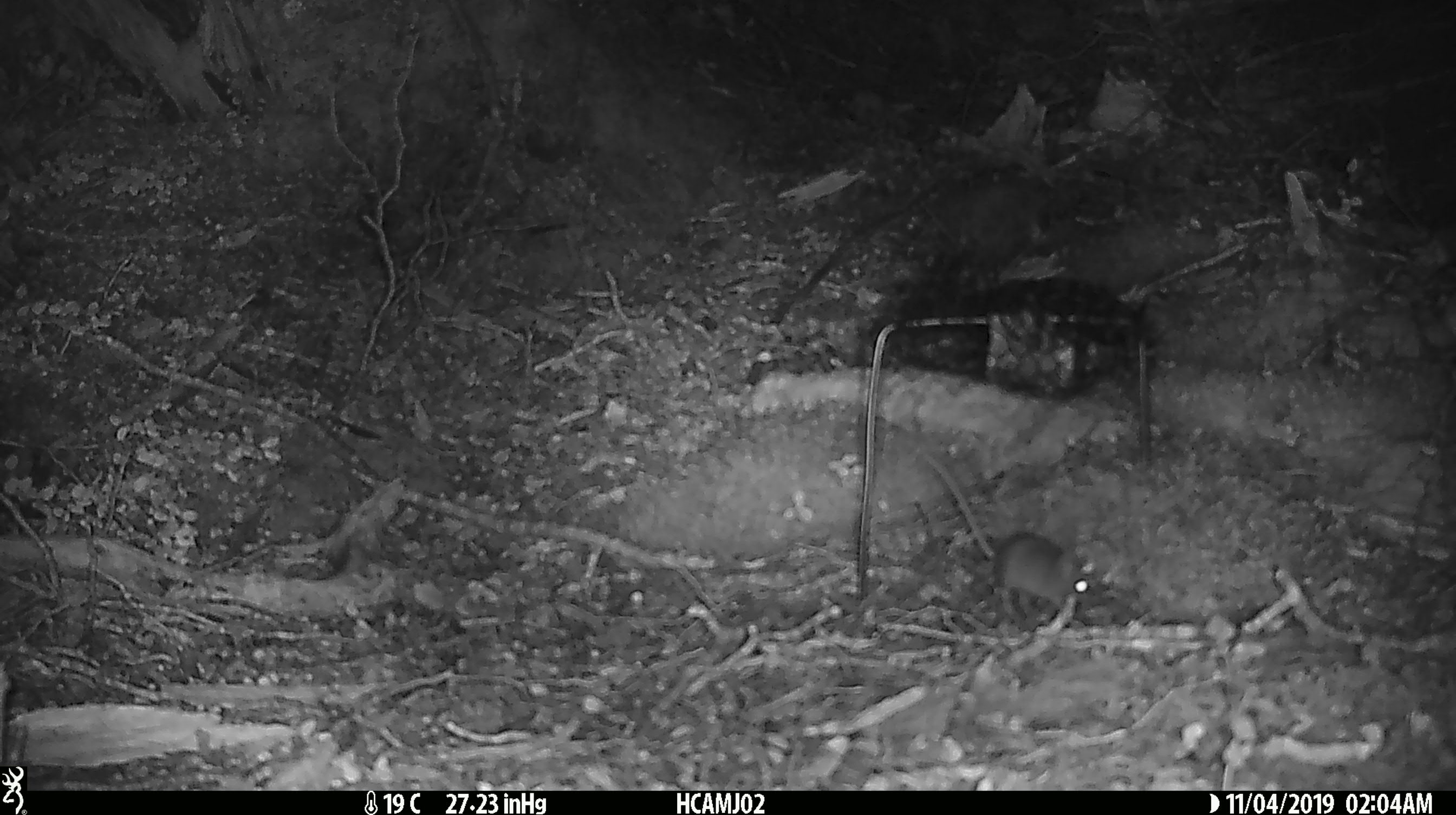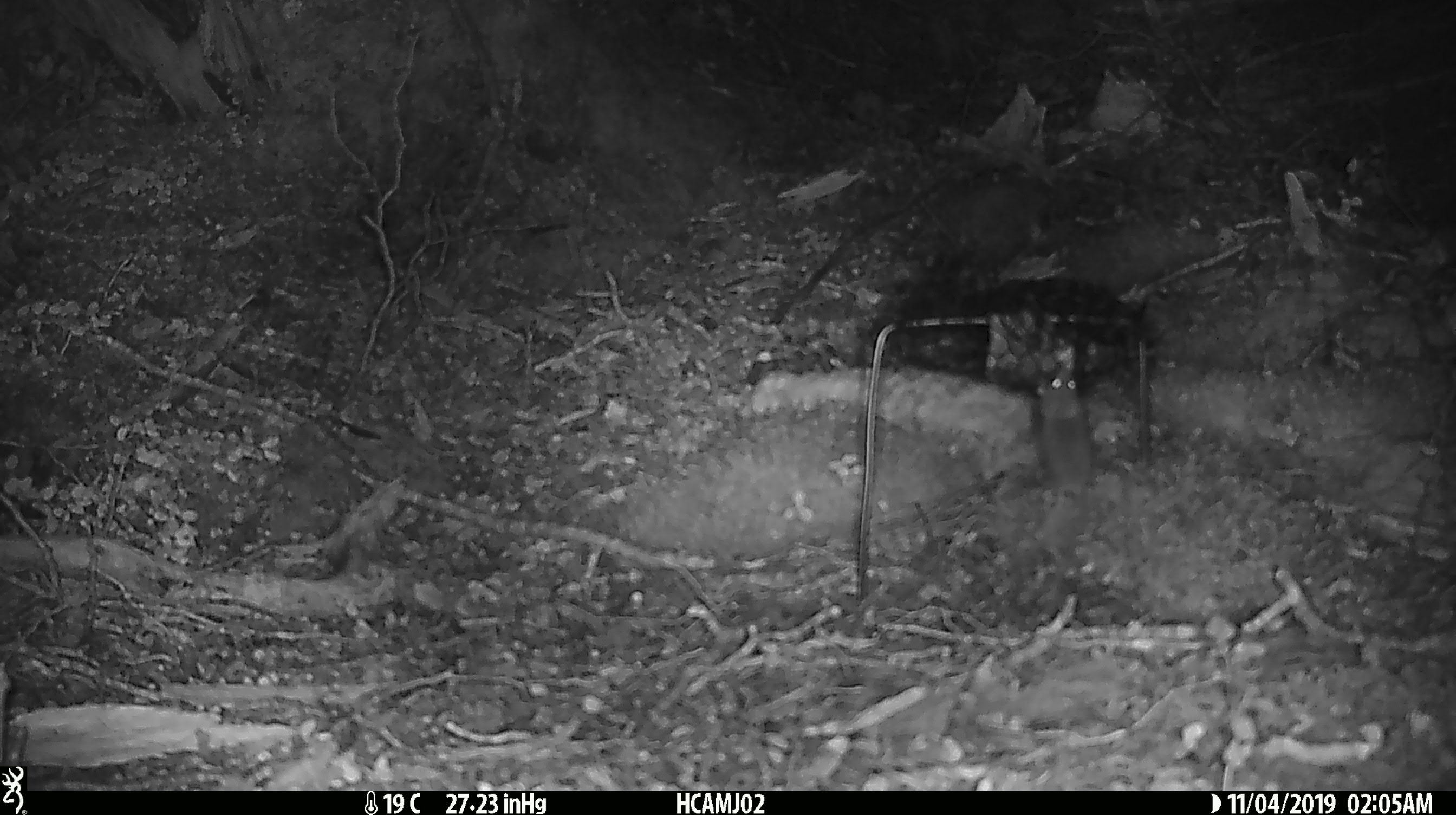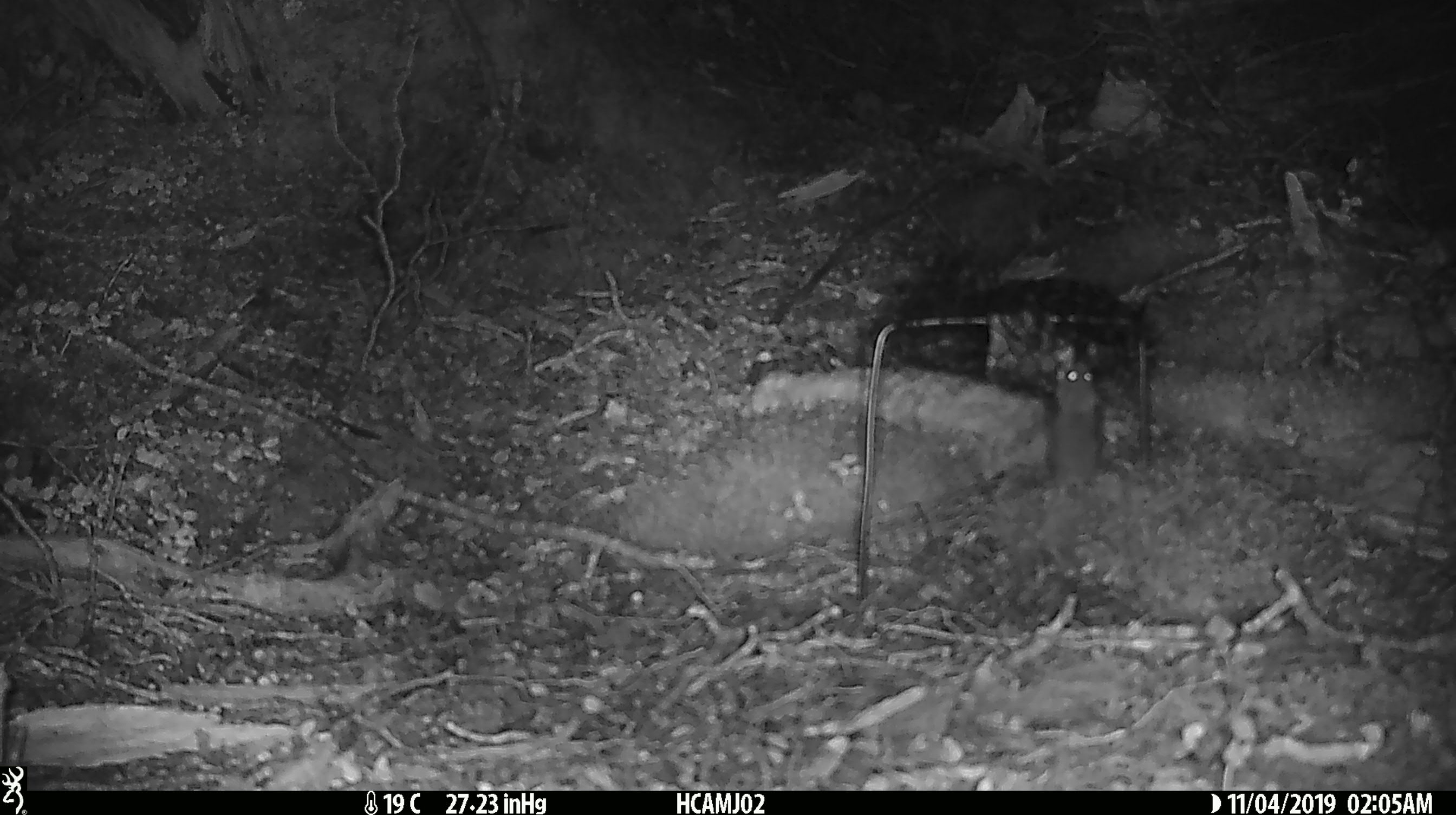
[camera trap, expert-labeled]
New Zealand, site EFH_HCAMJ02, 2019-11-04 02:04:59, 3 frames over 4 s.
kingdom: Animalia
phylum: Chordata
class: Mammalia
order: Rodentia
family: Muridae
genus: Mus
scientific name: Mus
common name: mouse